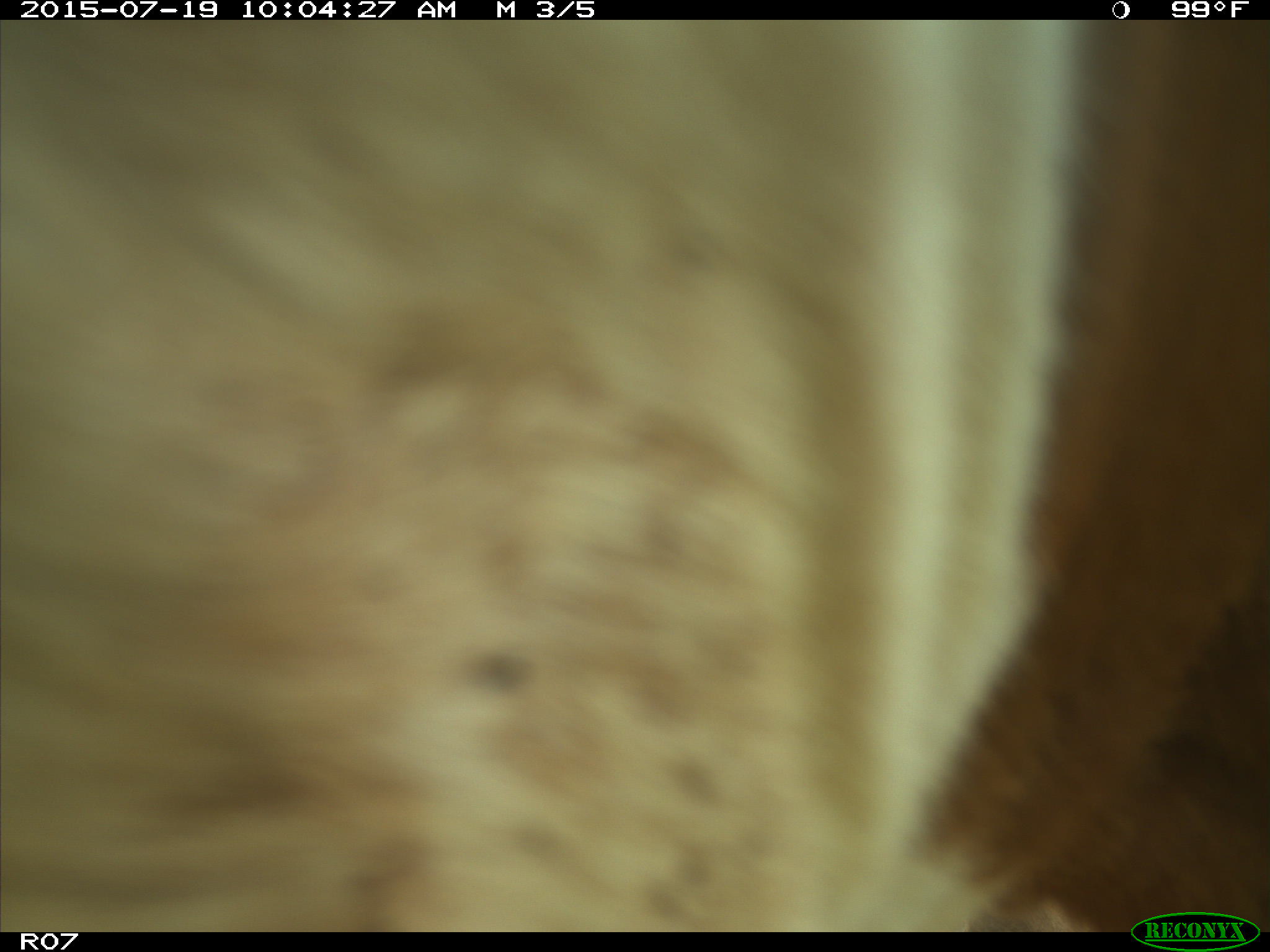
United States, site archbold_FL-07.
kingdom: Animalia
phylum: Chordata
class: Mammalia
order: Artiodactyla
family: Bovidae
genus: Bos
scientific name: Bos taurus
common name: domestic cow